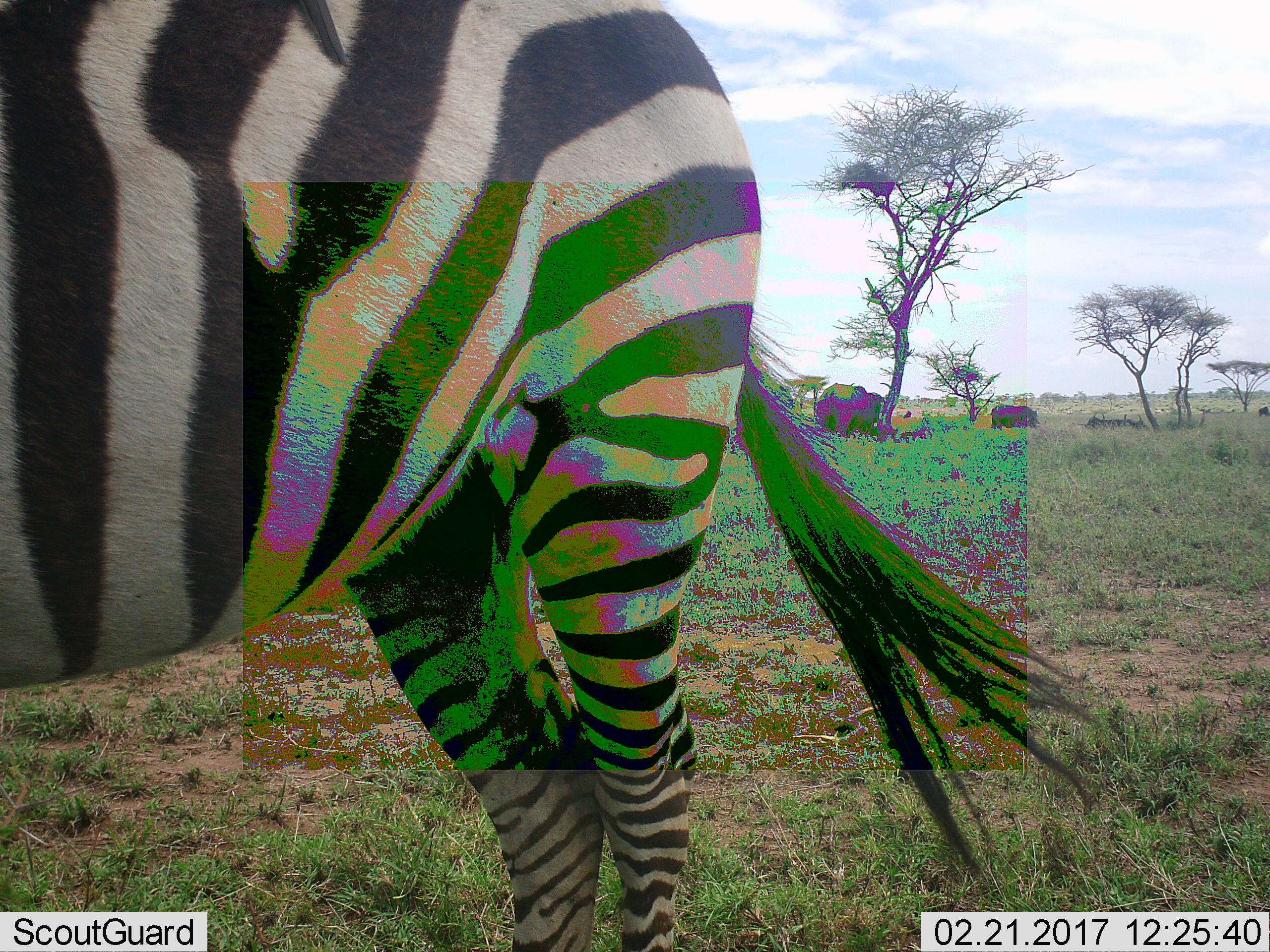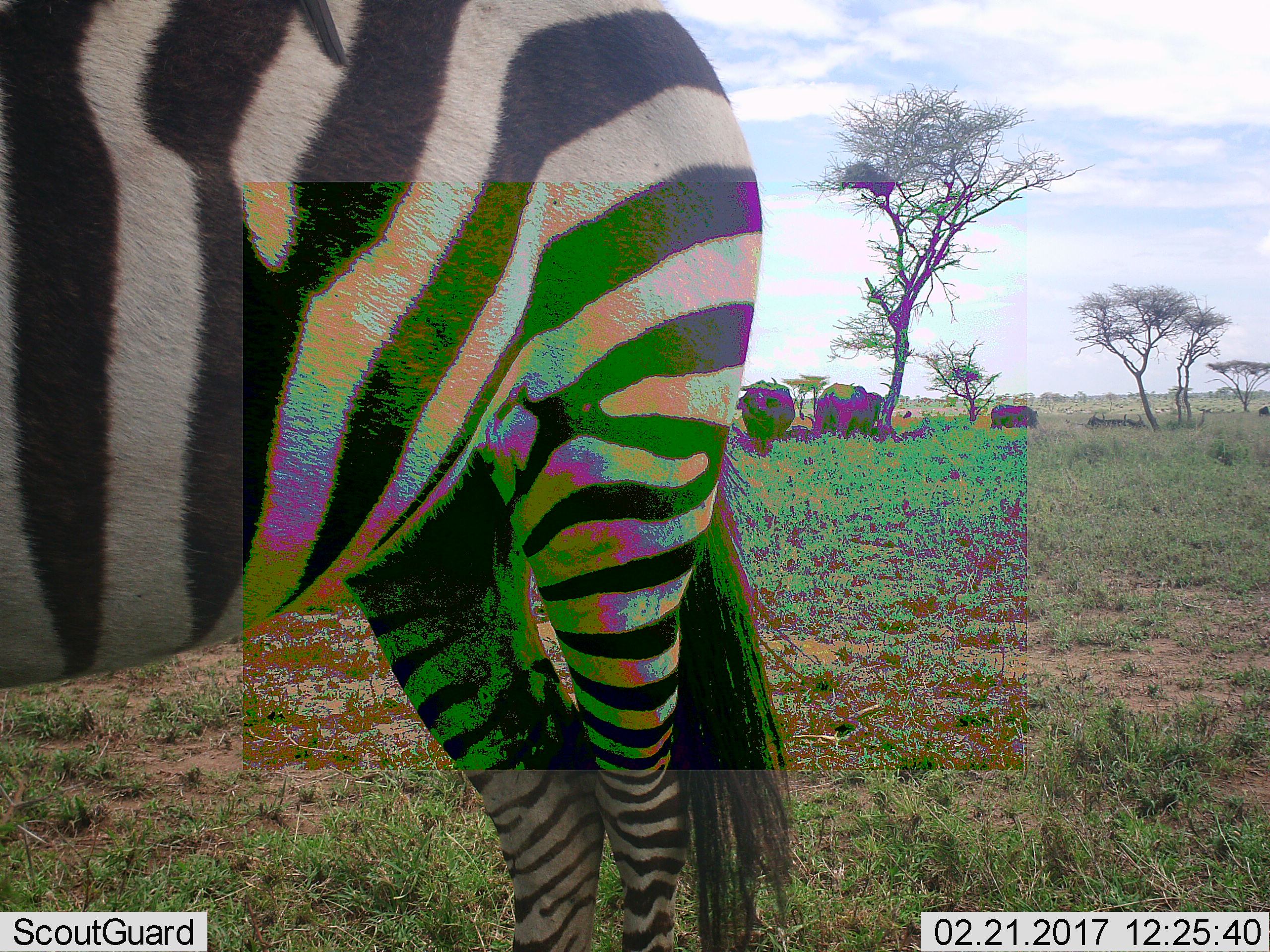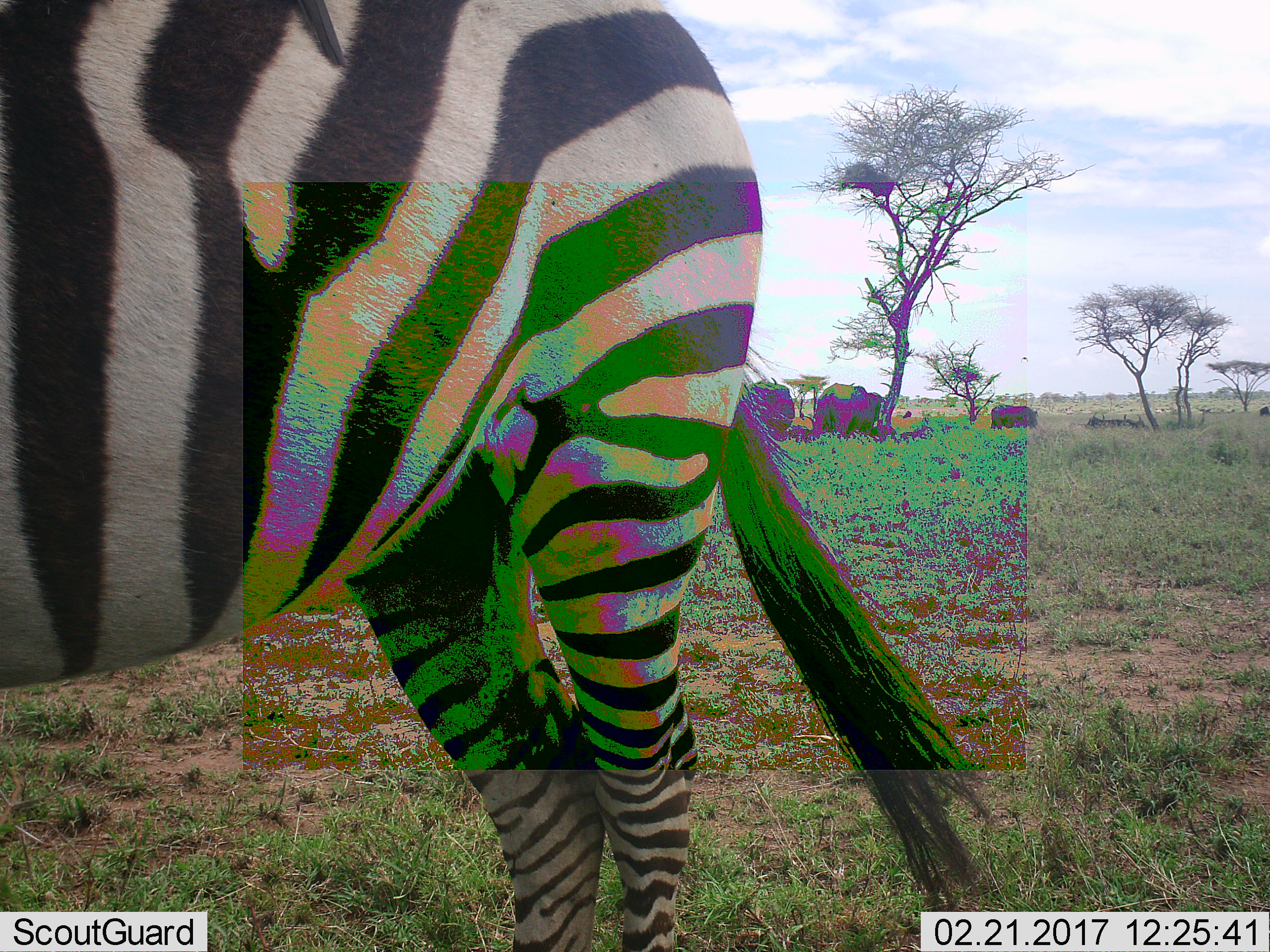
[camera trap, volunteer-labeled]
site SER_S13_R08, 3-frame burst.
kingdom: Animalia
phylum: Chordata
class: Mammalia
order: Perissodactyla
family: Equidae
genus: Equus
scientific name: Equus quagga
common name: plains zebra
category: zebraplains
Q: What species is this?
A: Zebraplains (plains zebra) (Equus quagga).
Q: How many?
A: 1.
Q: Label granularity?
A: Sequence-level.